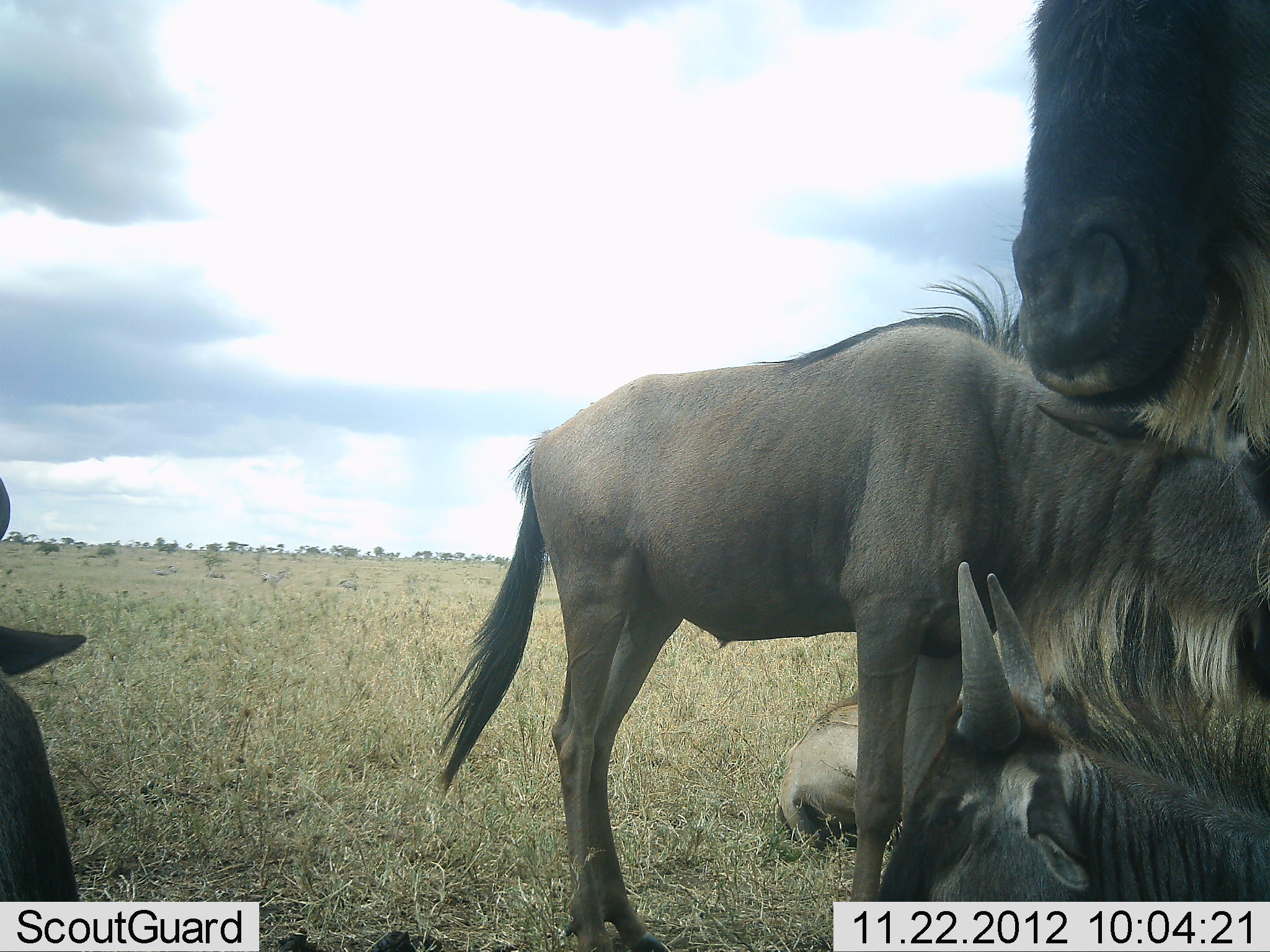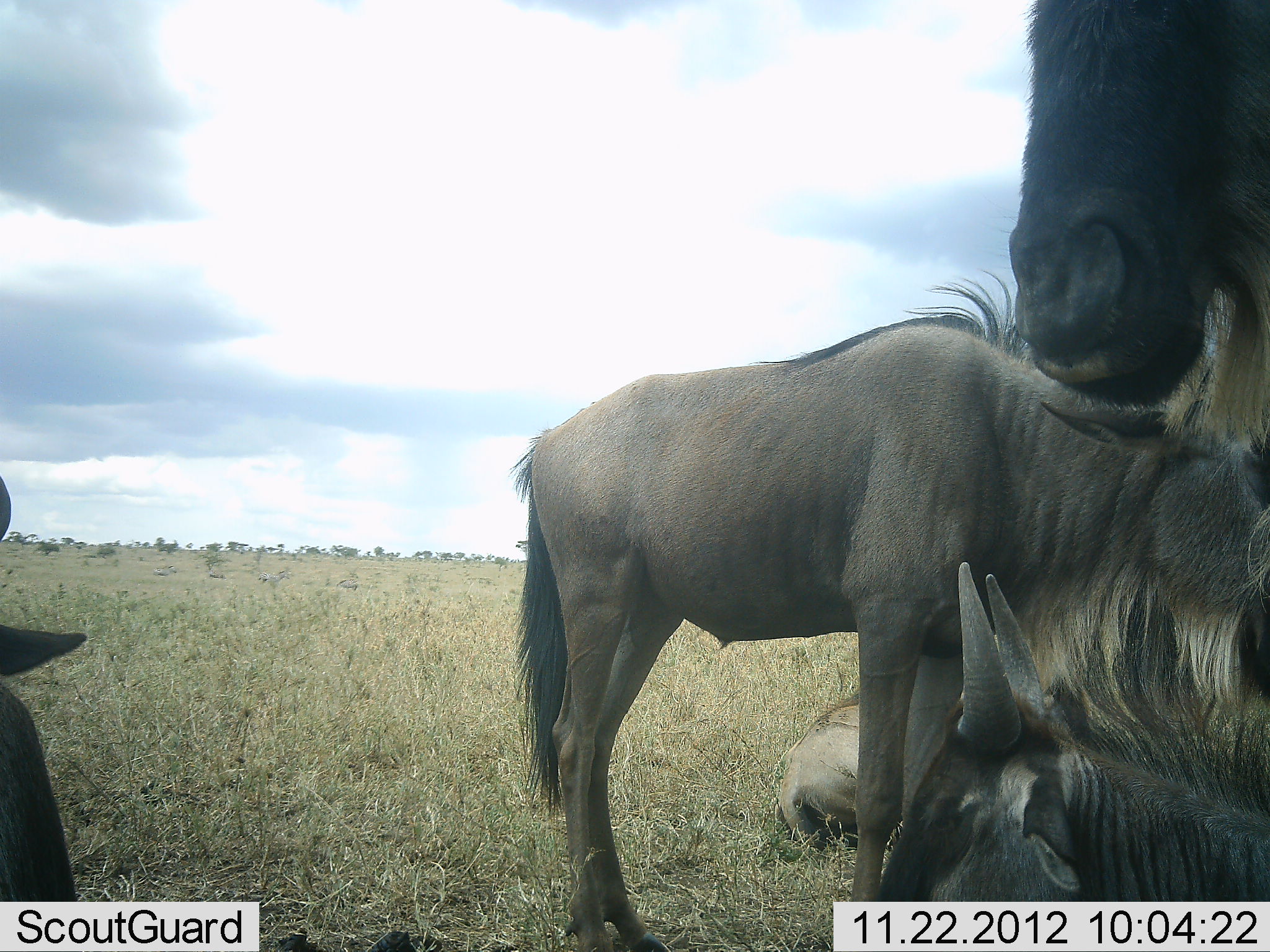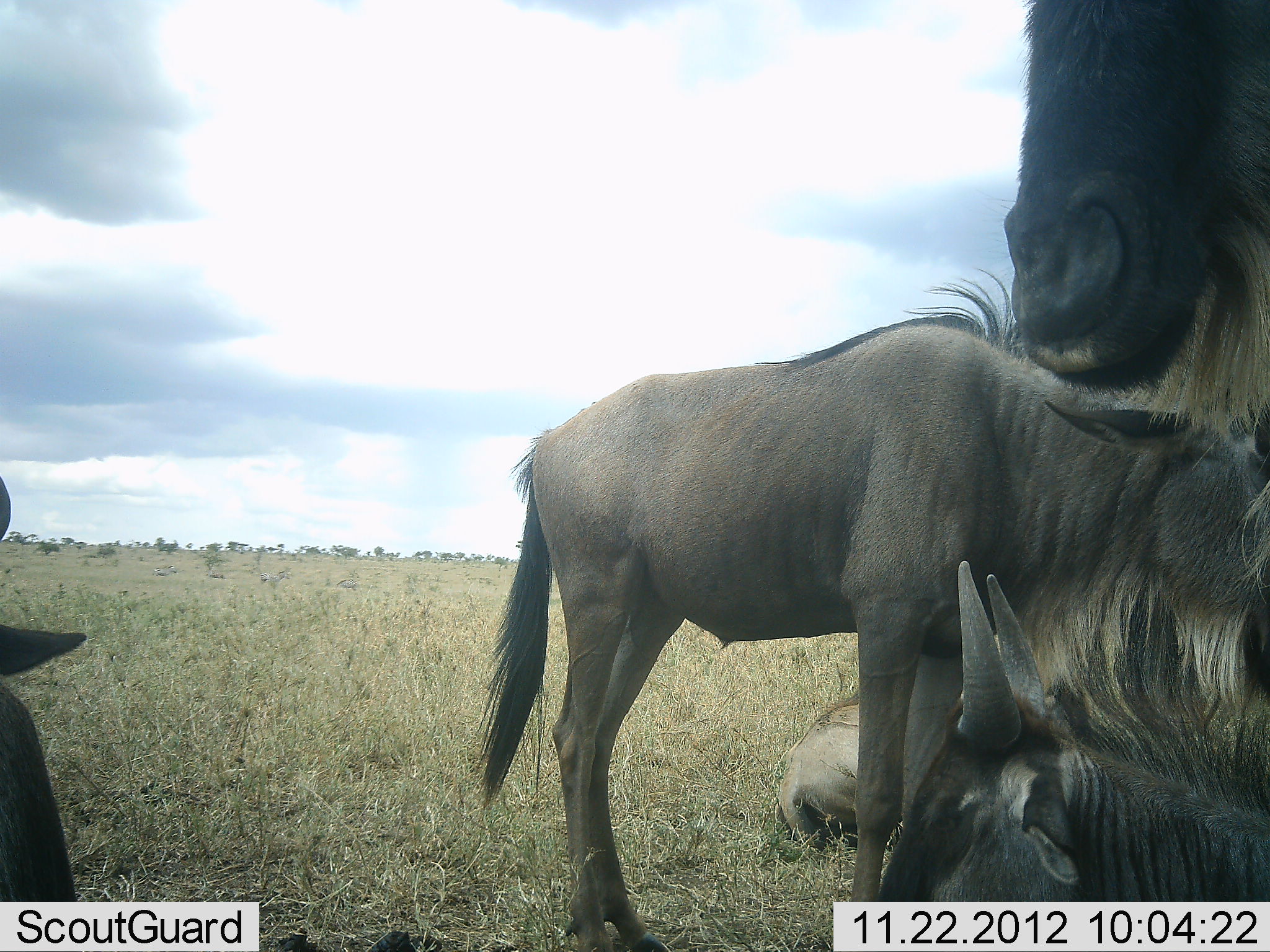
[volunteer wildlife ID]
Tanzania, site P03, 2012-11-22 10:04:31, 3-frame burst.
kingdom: Animalia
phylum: Chordata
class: Mammalia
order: Artiodactyla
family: Bovidae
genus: Connochaetes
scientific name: Connochaetes taurinus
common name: blue wildebeest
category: wildebeest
Wildebeest (blue wildebeest) (Connochaetes taurinus), count 5. Behavior (volunteer vote fractions): standing 70%, resting 100%, moving 0%, interacting 0%. Young present (vote fraction): 20%. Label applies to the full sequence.